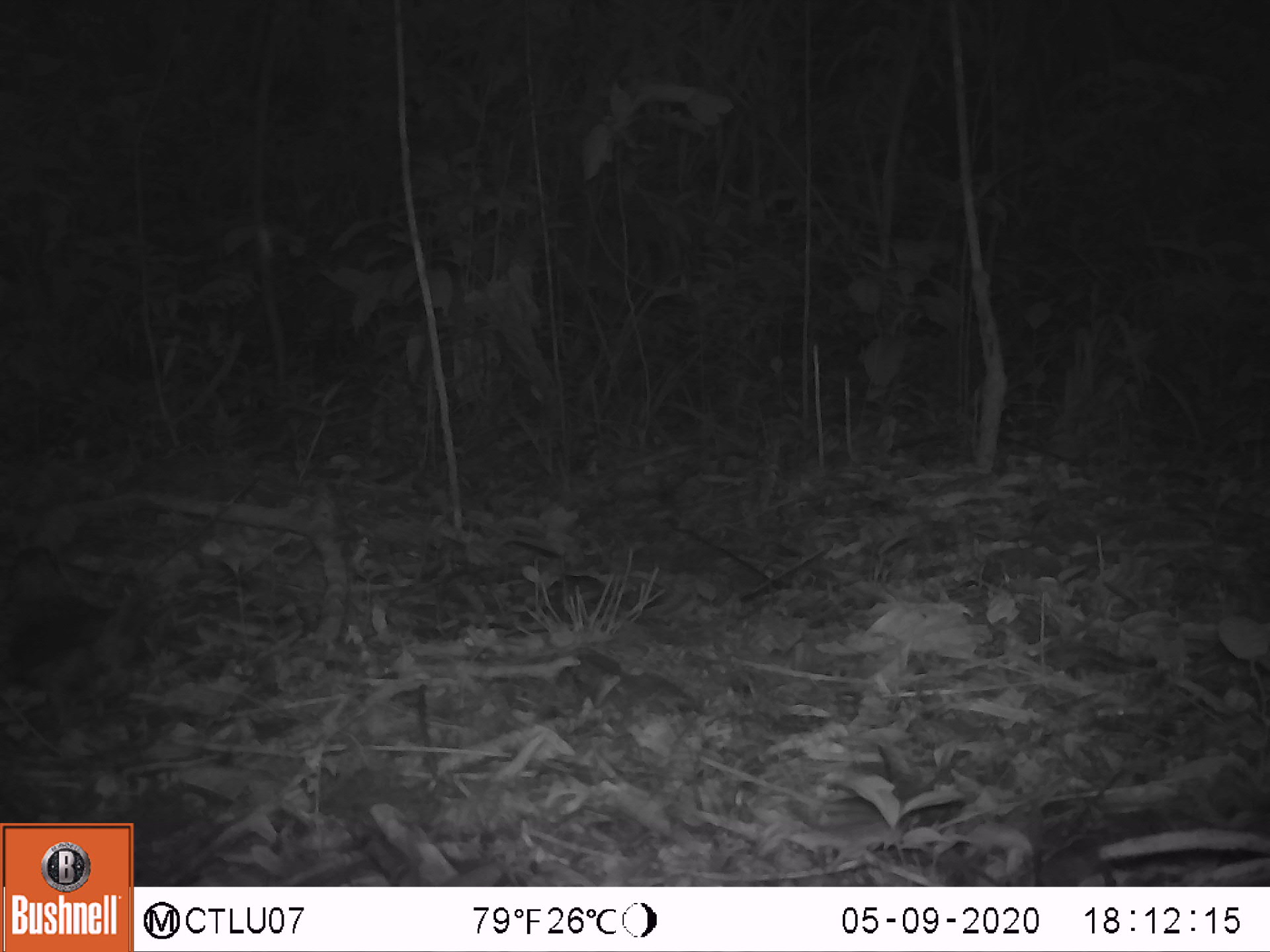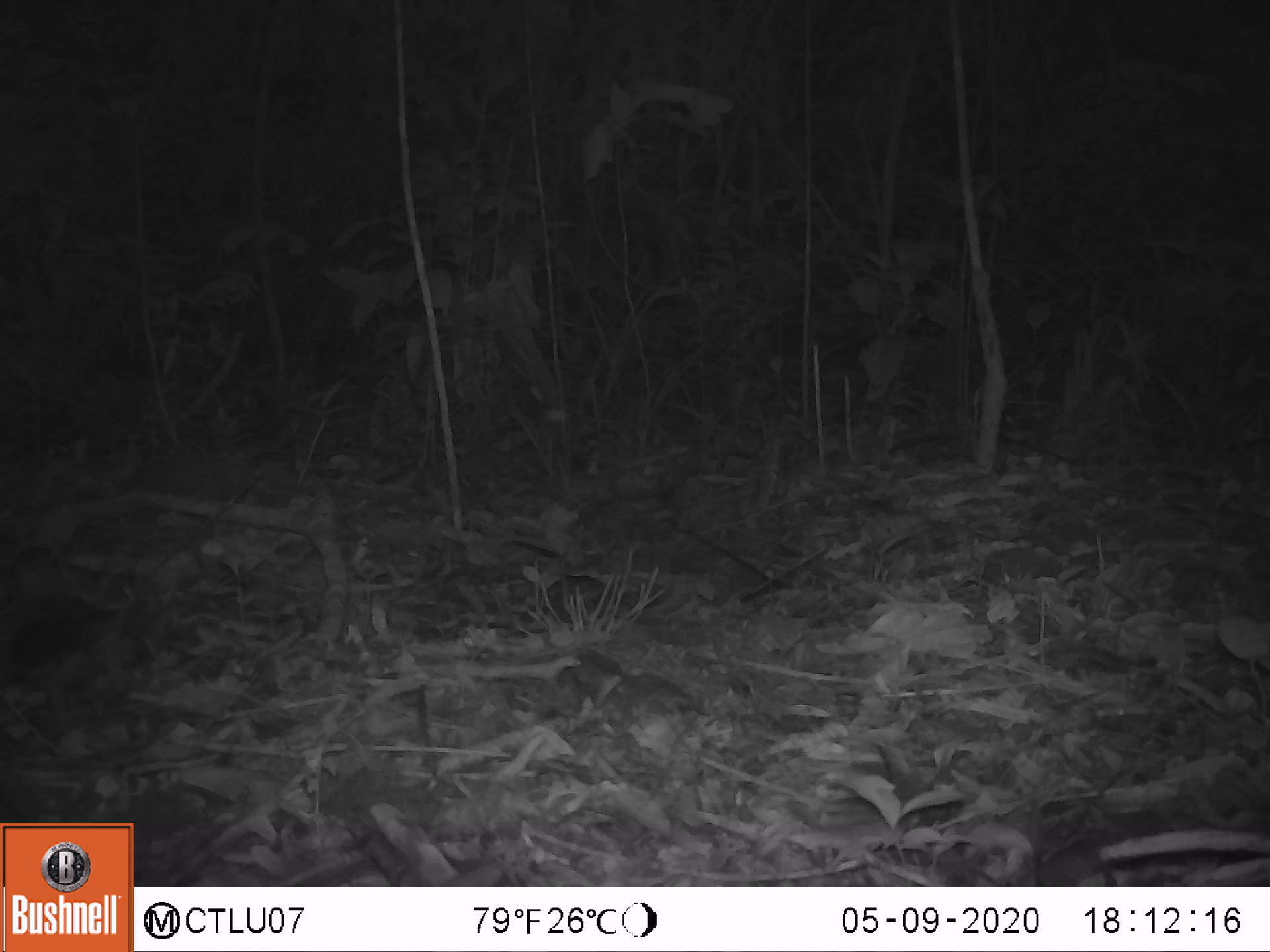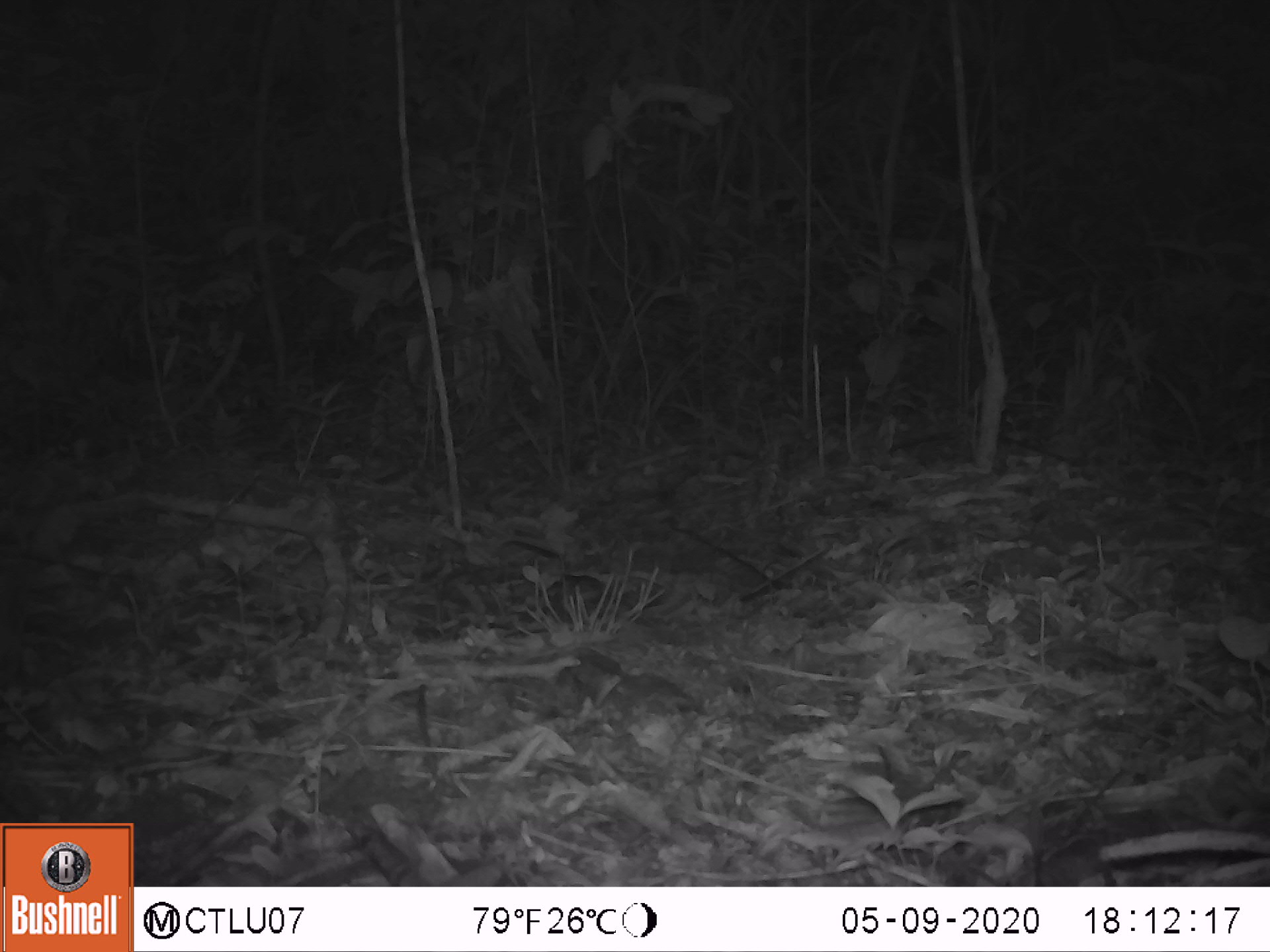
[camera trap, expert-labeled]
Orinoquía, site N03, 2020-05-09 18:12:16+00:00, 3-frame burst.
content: unidentified animal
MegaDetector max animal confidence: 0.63